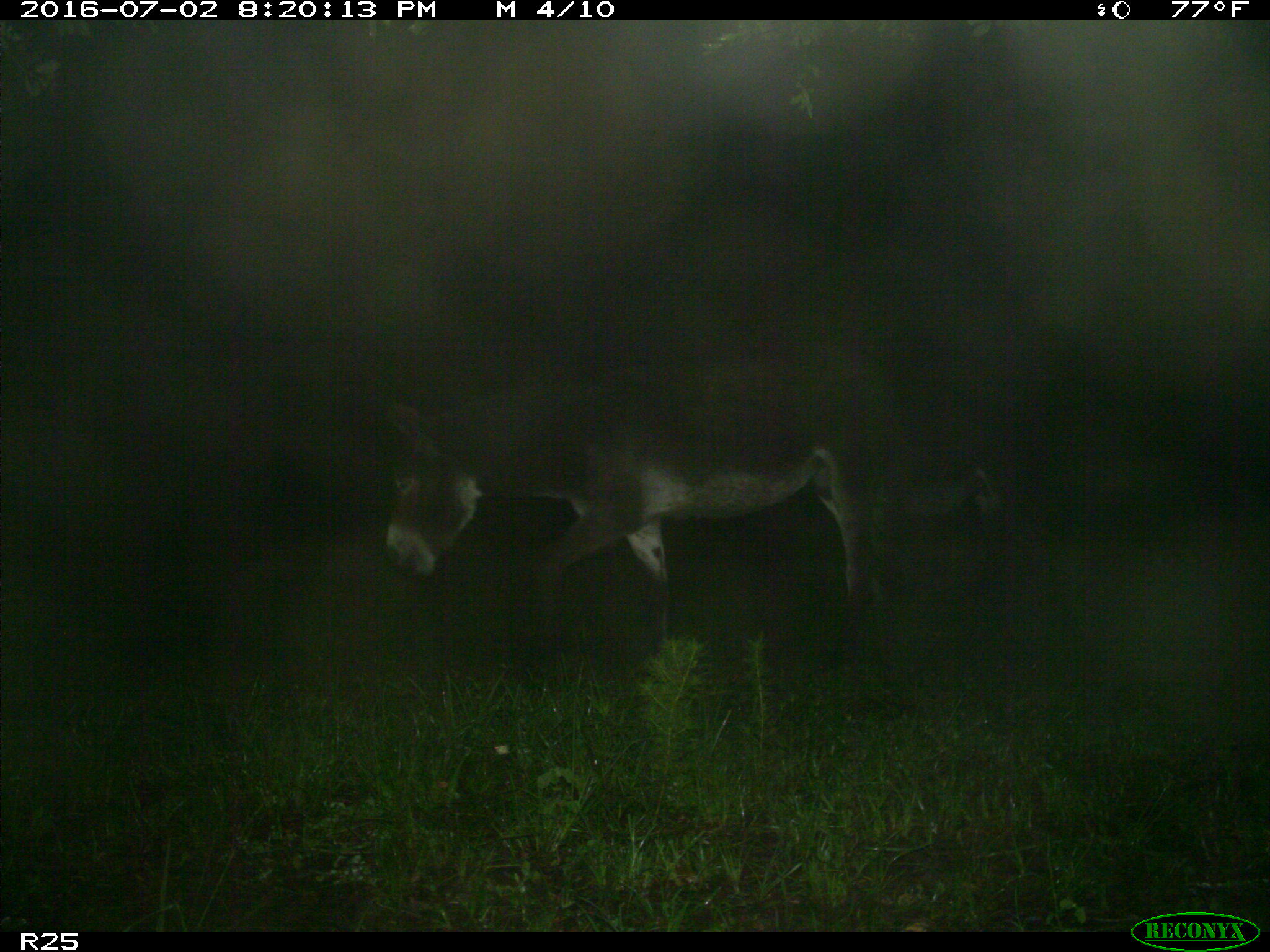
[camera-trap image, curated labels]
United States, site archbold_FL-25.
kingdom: Animalia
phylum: Chordata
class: Mammalia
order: Artiodactyla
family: Bovidae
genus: Bos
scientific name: Bos taurus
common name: domestic cow